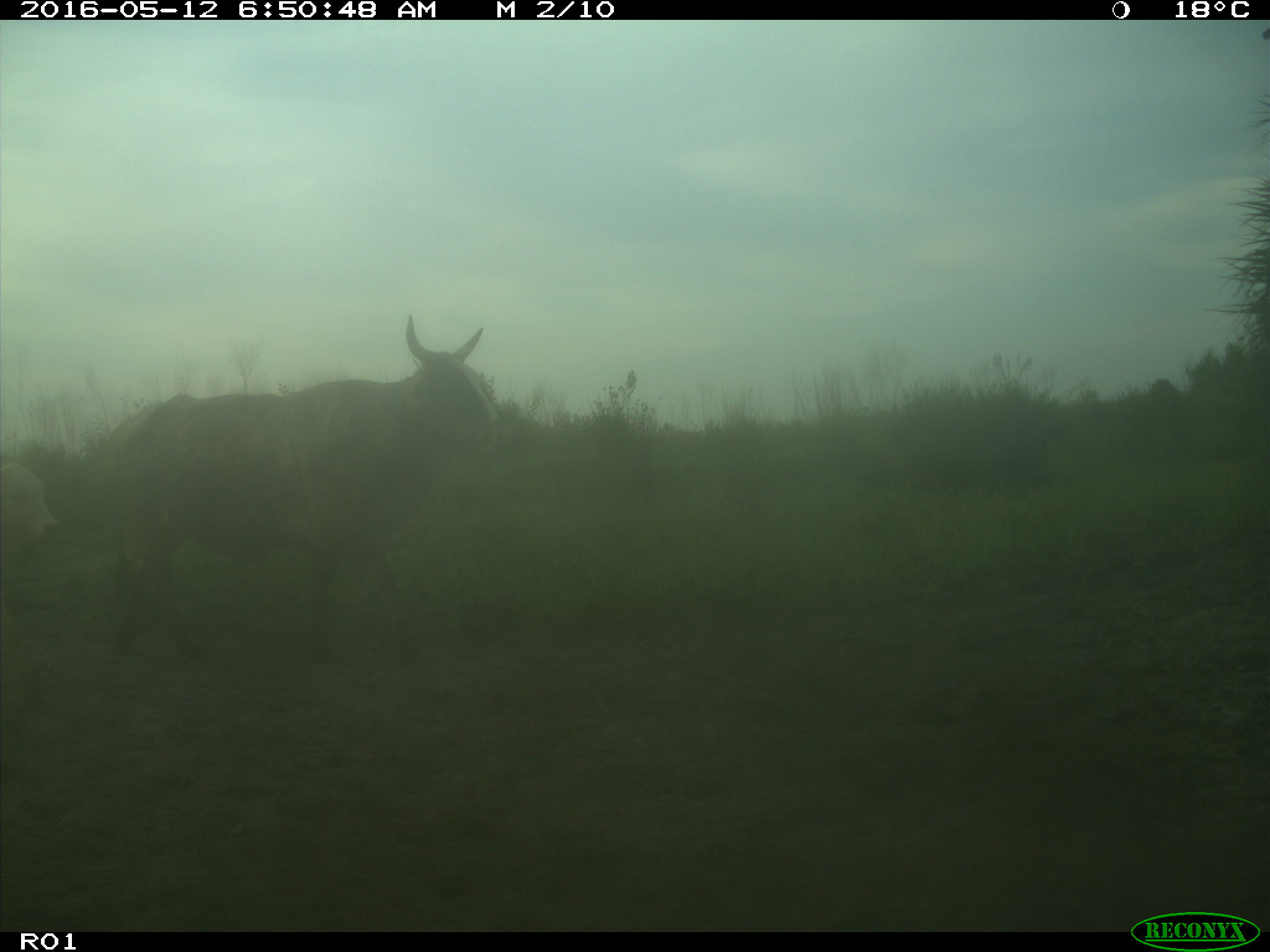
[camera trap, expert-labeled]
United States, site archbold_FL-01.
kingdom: Animalia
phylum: Chordata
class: Mammalia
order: Artiodactyla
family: Bovidae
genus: Bos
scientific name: Bos taurus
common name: domestic cow